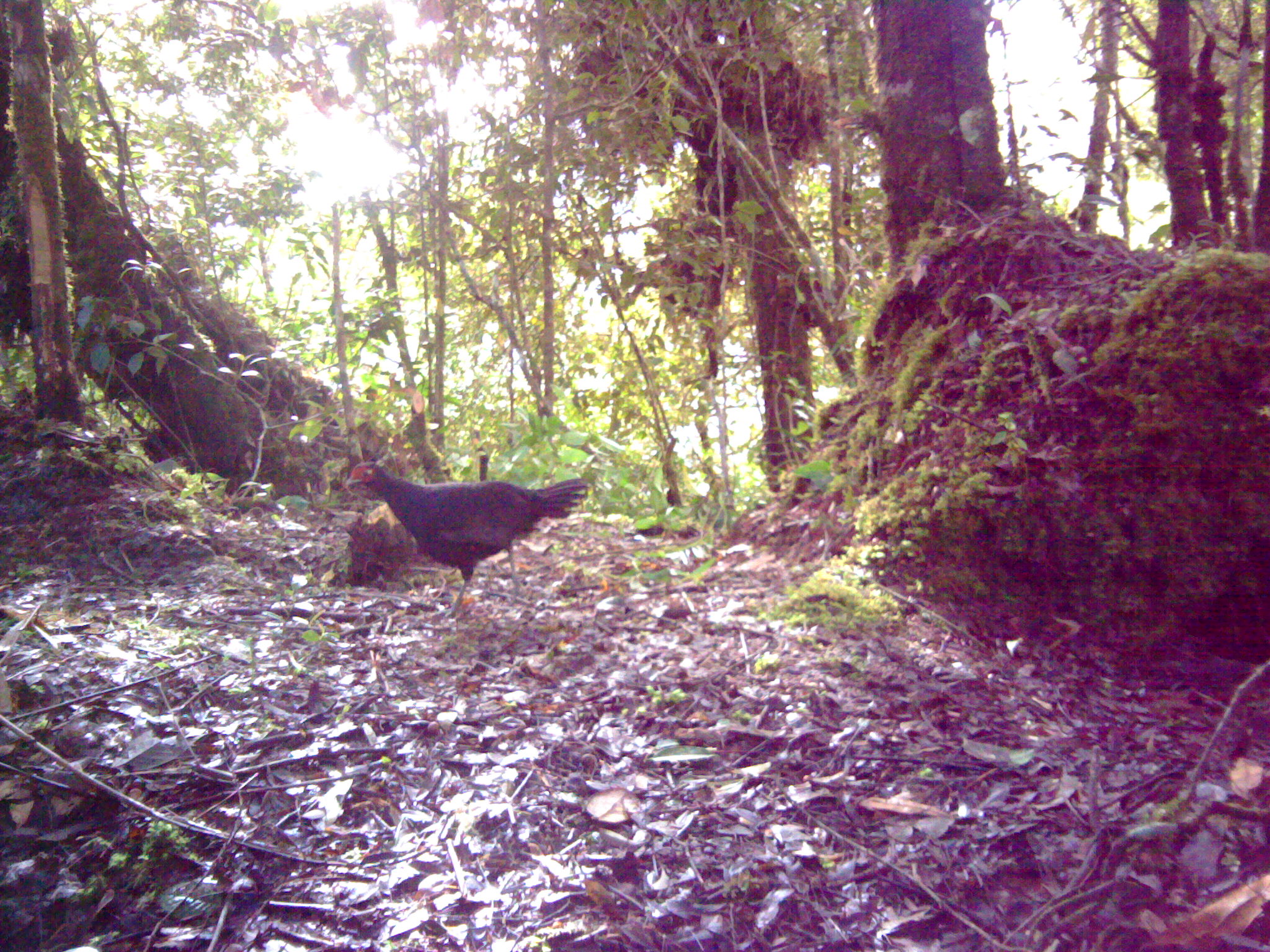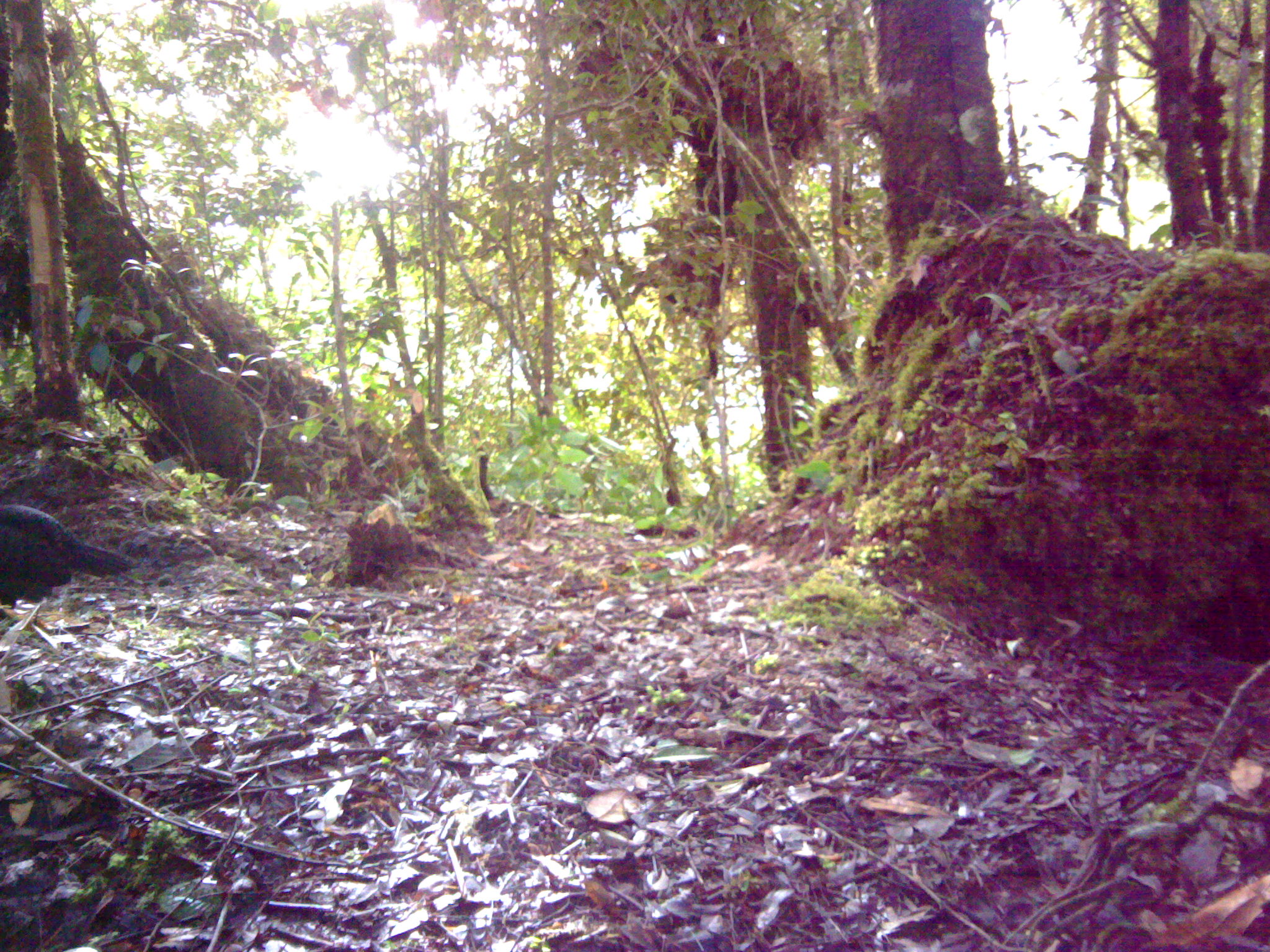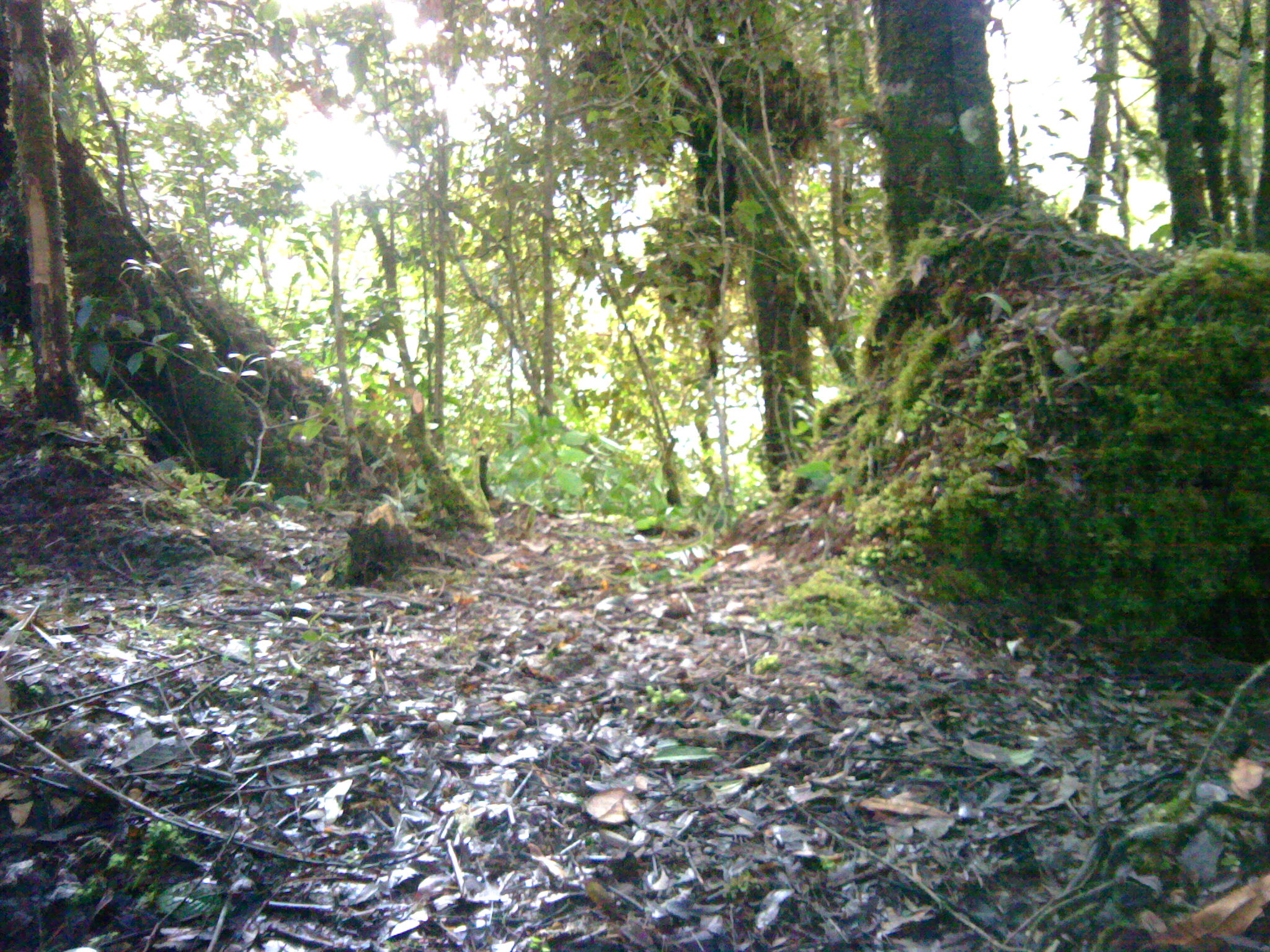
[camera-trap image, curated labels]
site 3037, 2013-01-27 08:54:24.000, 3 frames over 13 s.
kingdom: Animalia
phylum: Chordata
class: Aves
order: Galliformes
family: Phasianidae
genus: Lophura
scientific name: Lophura inornata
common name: salvadori's pheasant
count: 1